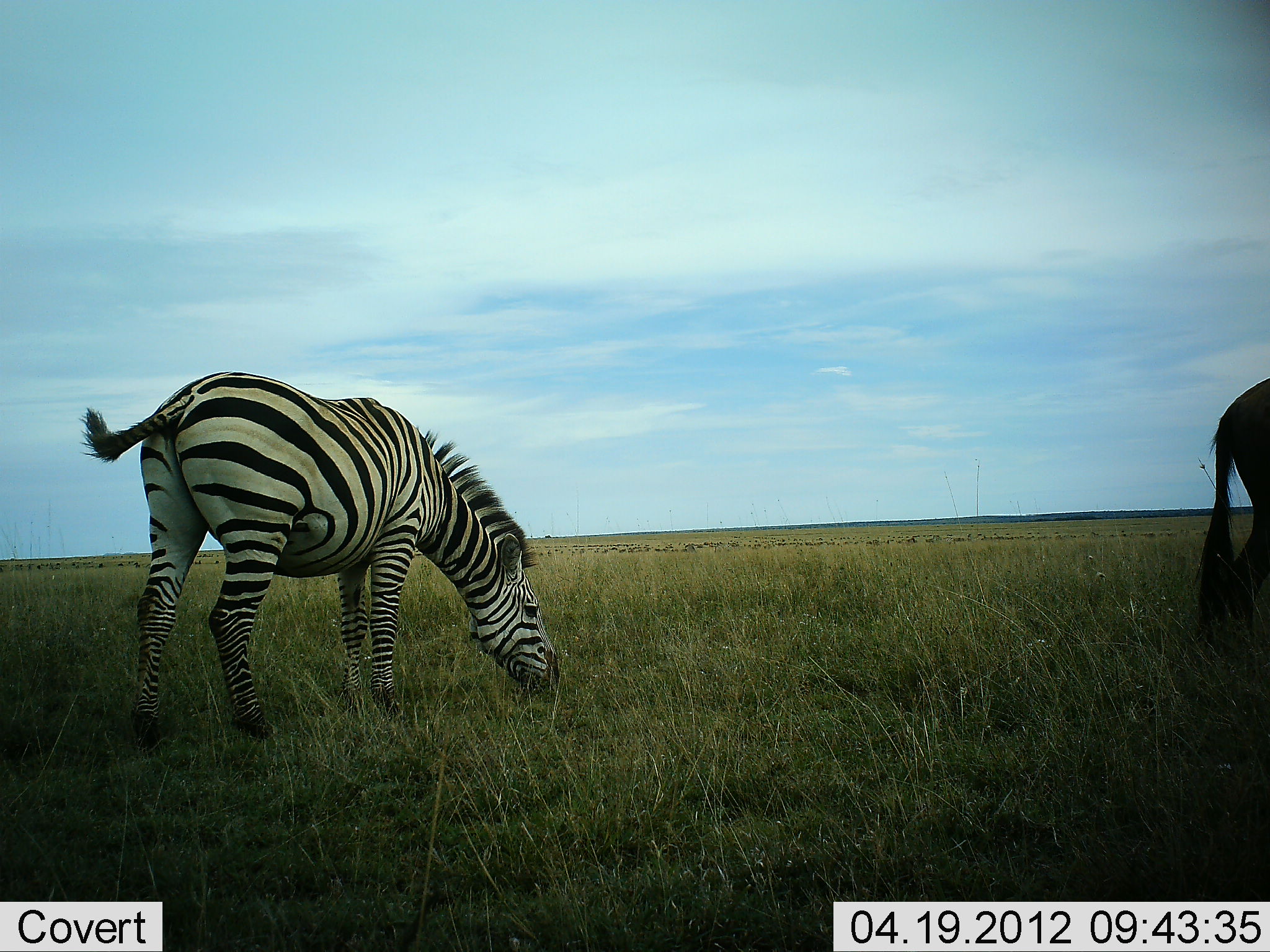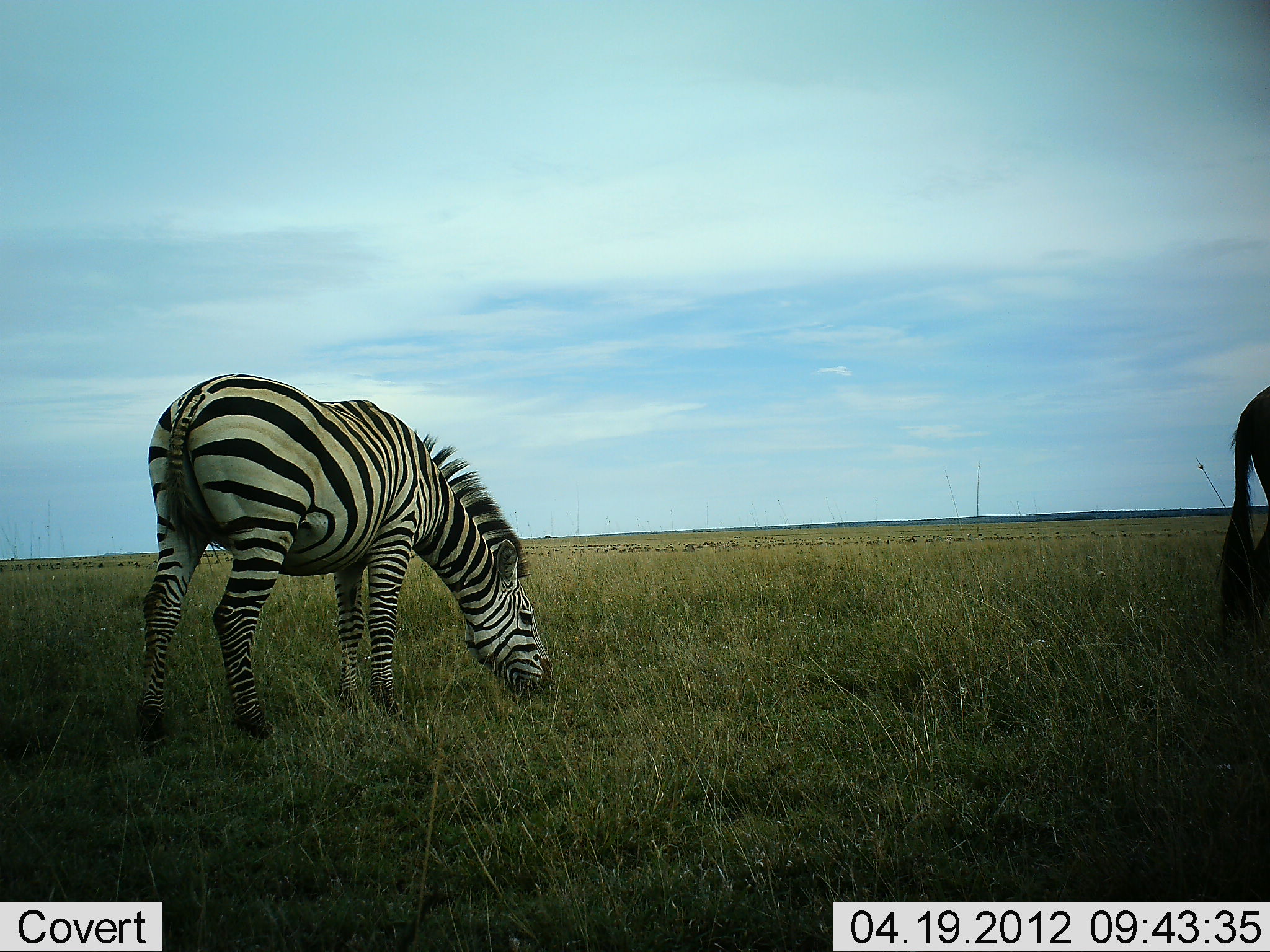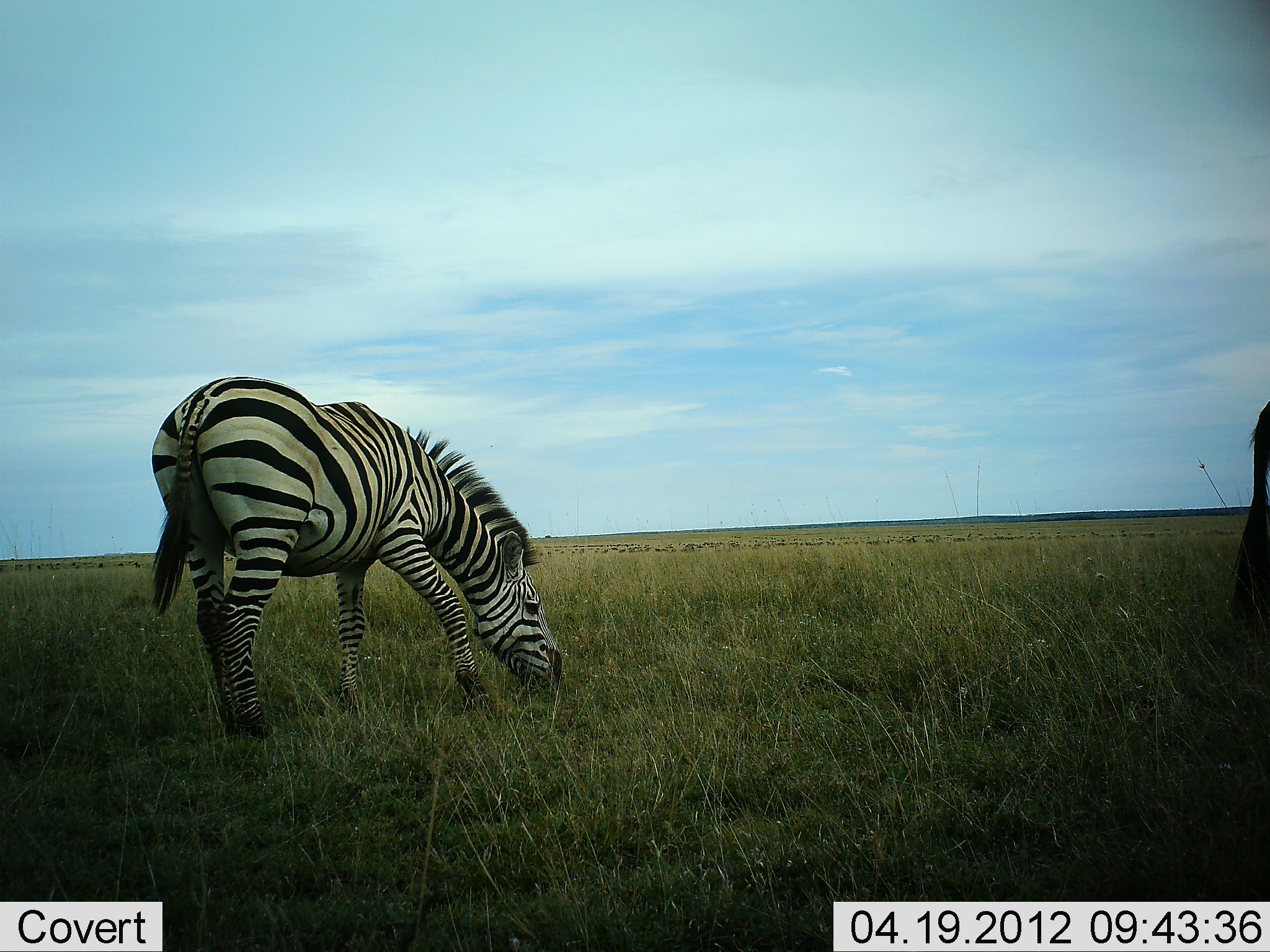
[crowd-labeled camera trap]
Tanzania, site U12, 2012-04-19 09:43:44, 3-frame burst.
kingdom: Animalia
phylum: Chordata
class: Mammalia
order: Perissodactyla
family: Equidae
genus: Equus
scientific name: Equus quagga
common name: plains zebra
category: zebra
Zebra (plains zebra) (Equus quagga), count 1. Behavior (volunteer vote fractions): standing 24%, resting 3%, moving 0%, interacting 0%. Young present (vote fraction): 0%. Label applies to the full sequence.